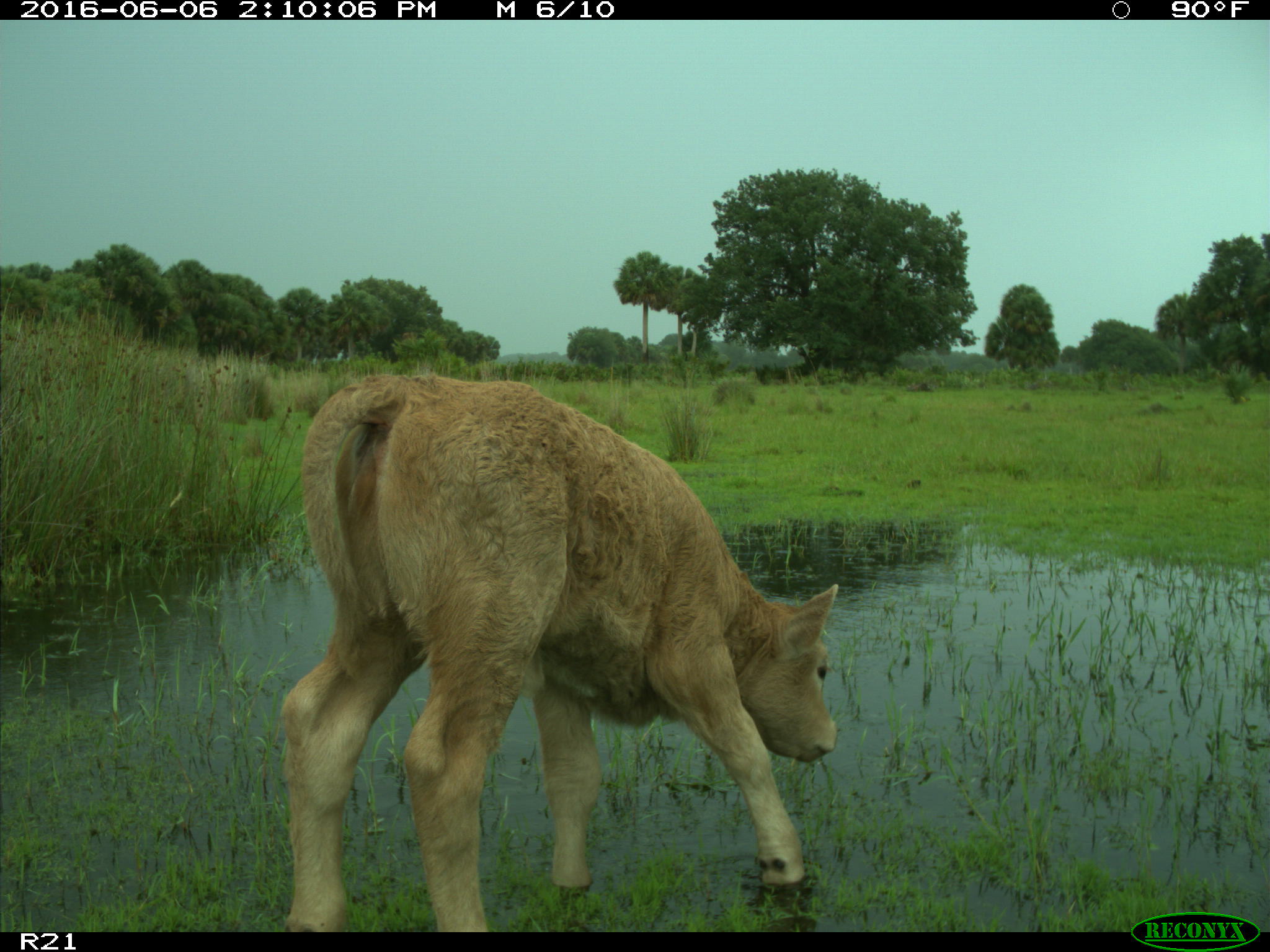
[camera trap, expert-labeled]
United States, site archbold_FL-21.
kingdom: Animalia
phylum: Chordata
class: Mammalia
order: Artiodactyla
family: Bovidae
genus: Bos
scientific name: Bos taurus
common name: domestic cow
Bos taurus (domestic cow).